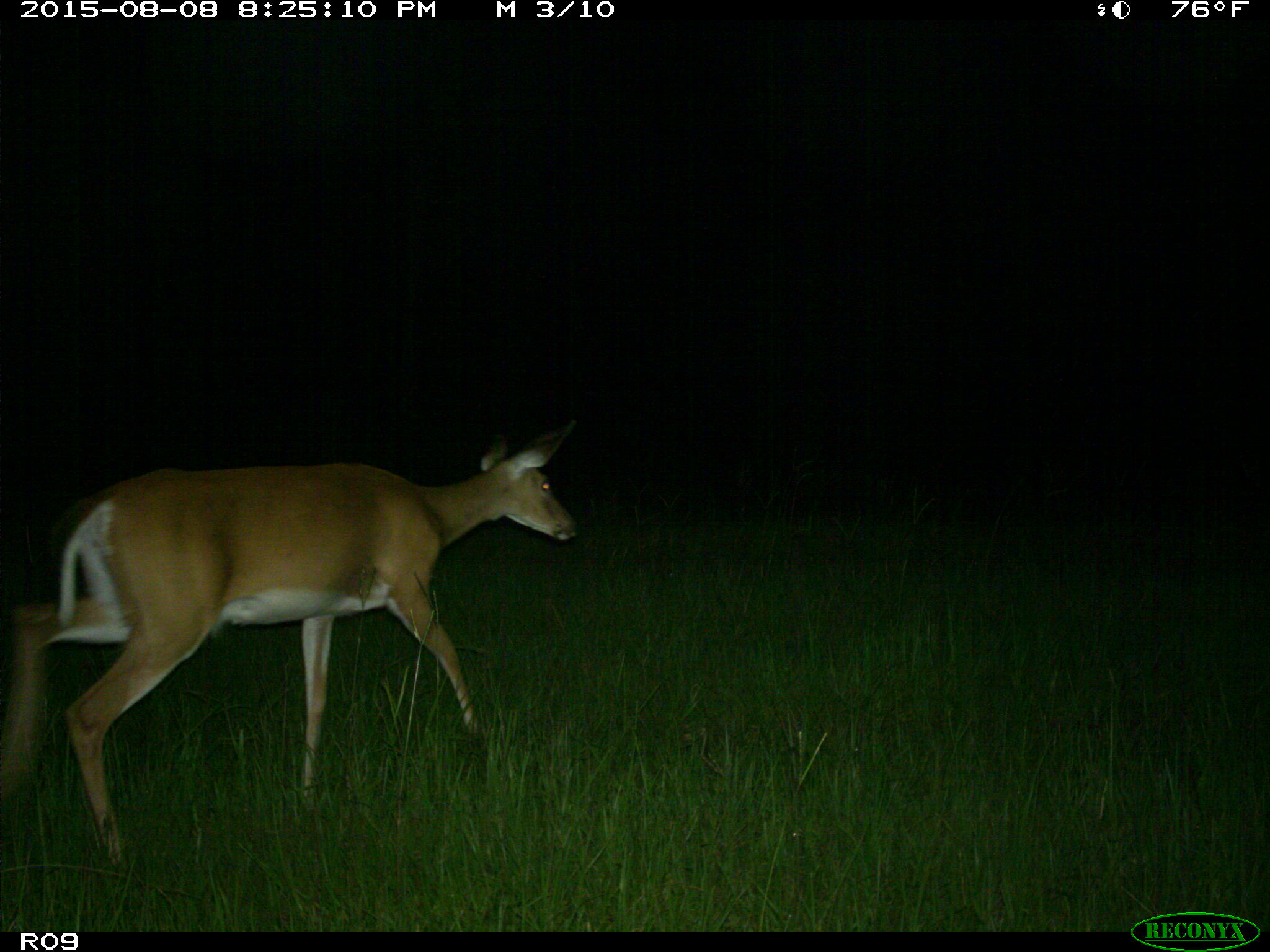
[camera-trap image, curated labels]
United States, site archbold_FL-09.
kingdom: Animalia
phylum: Chordata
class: Mammalia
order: Artiodactyla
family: Cervidae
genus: Odocoileus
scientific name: Odocoileus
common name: deer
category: unidentified deer